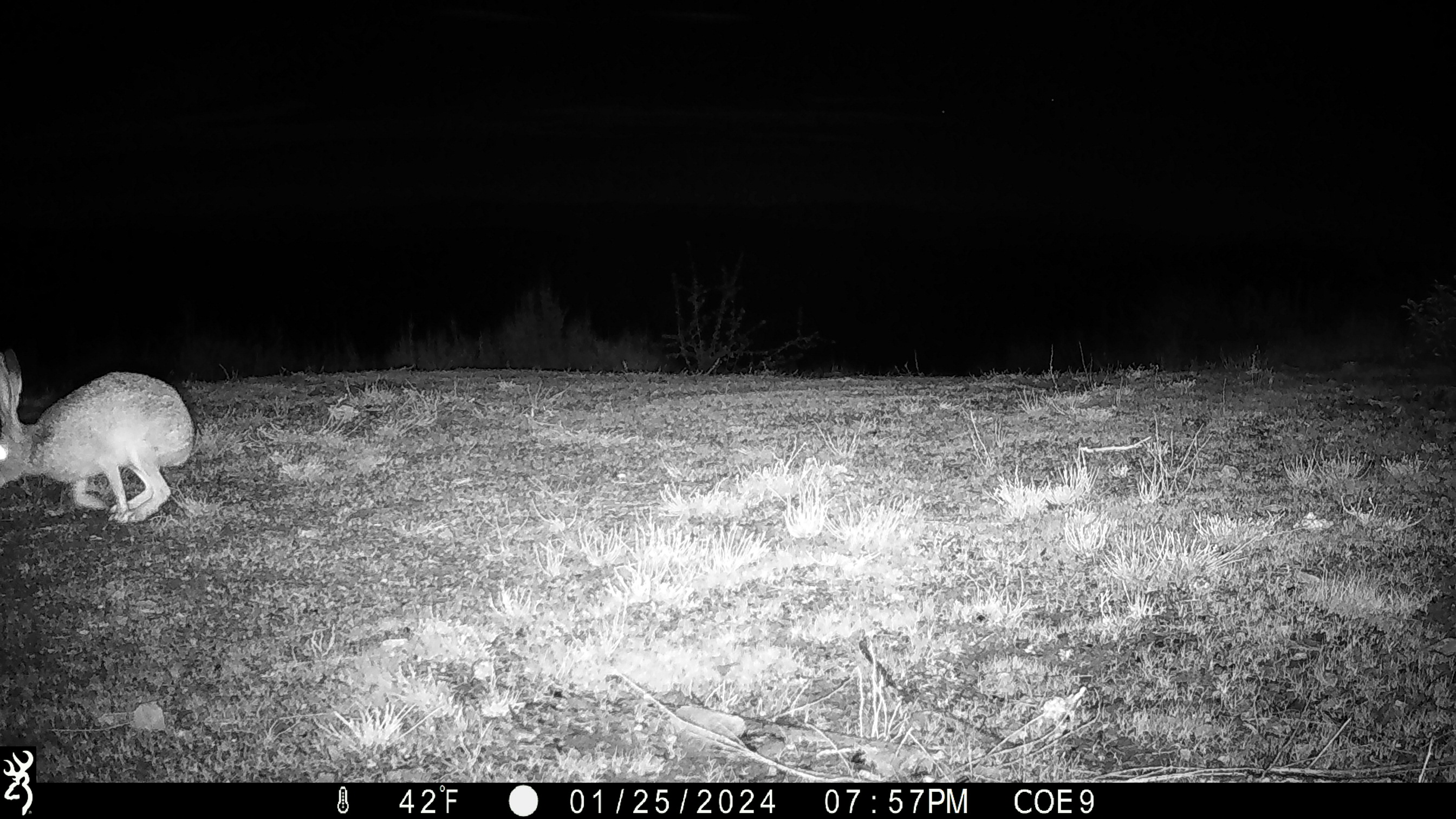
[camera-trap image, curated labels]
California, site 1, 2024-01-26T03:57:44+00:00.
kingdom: Animalia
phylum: Chordata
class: Mammalia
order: Lagomorpha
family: Leporidae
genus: Lepus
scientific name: Lepus californicus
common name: black-tailed jackrabbit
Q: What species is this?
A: Black-tailed jackrabbit (Lepus californicus).